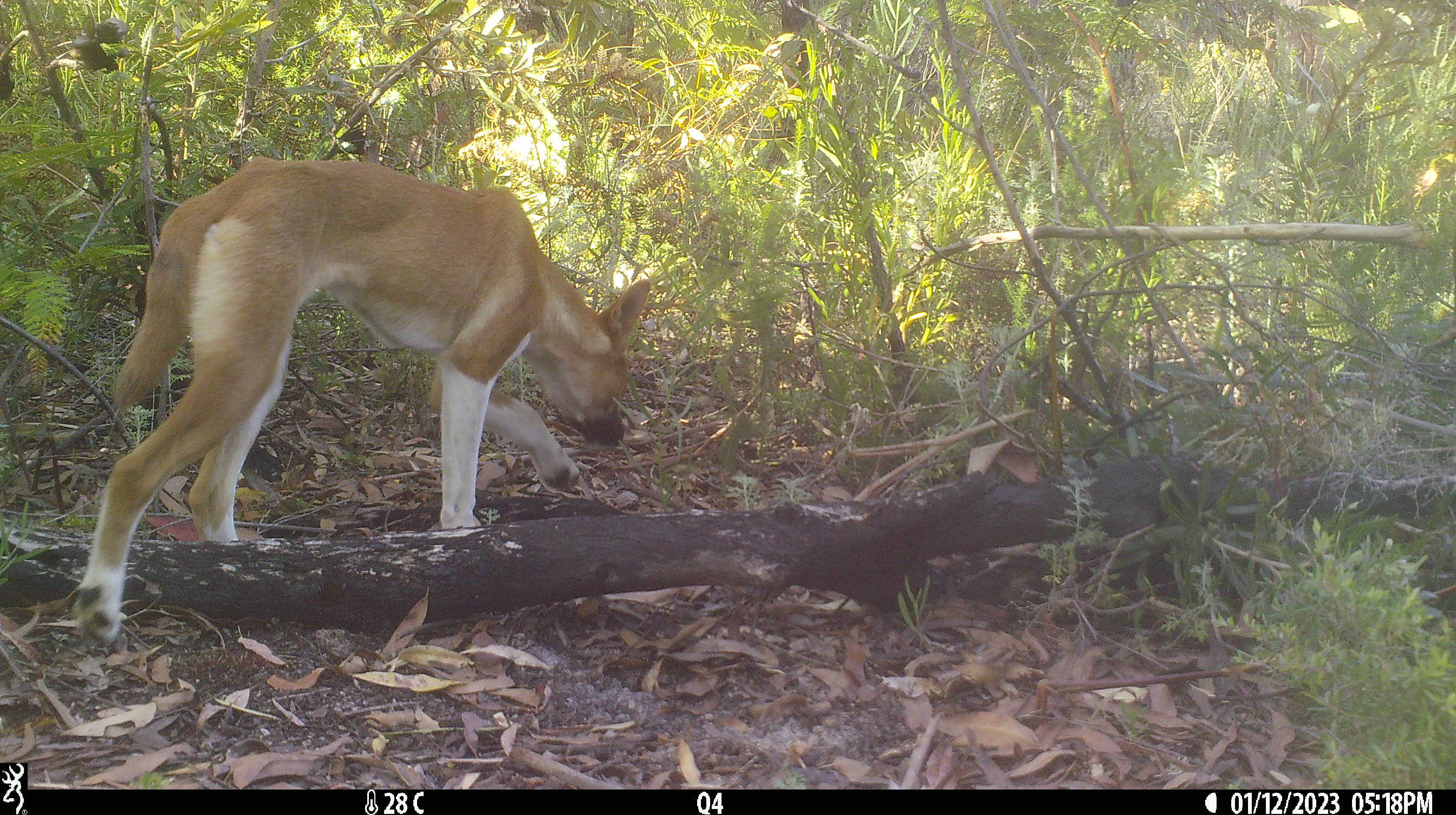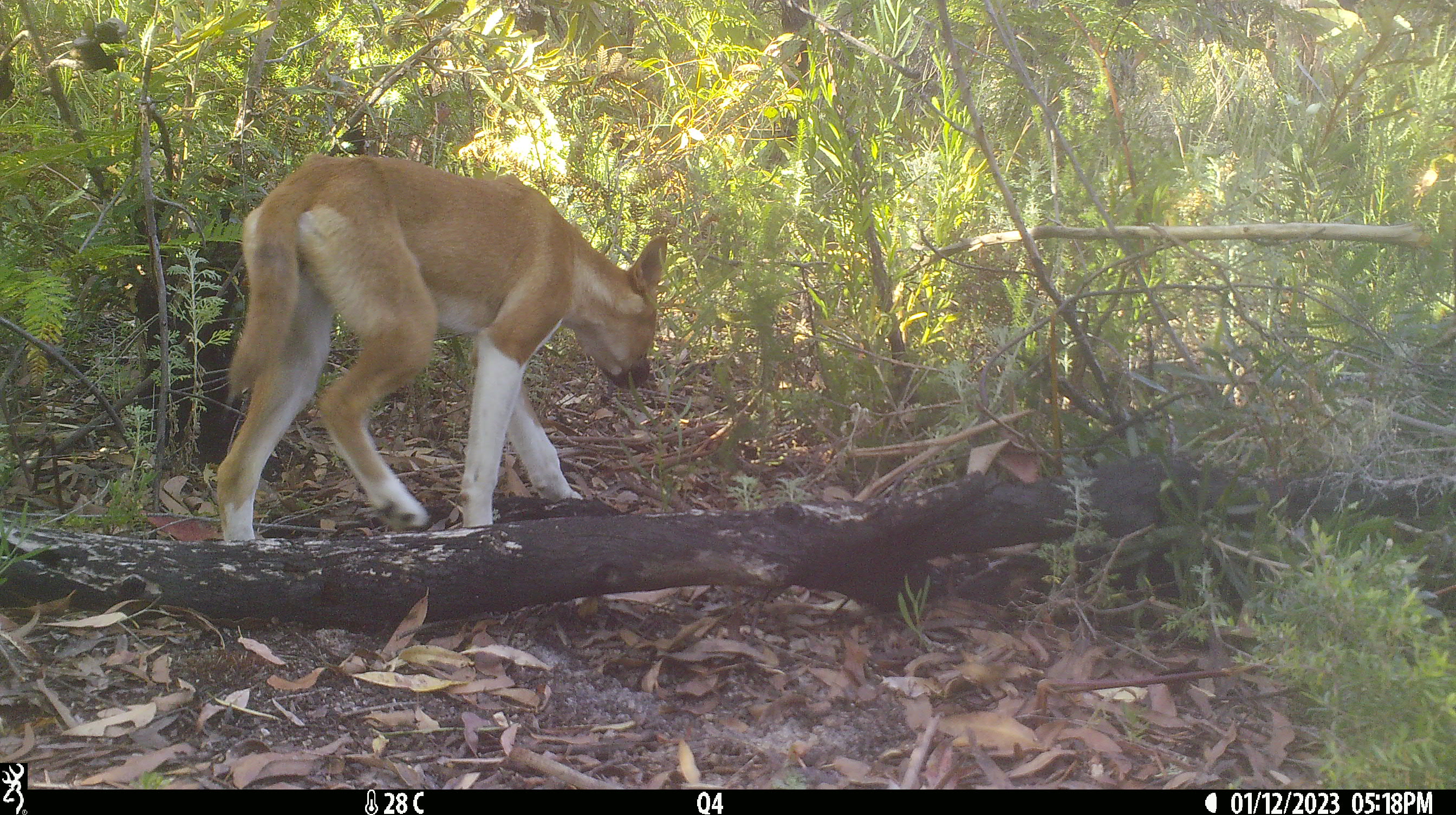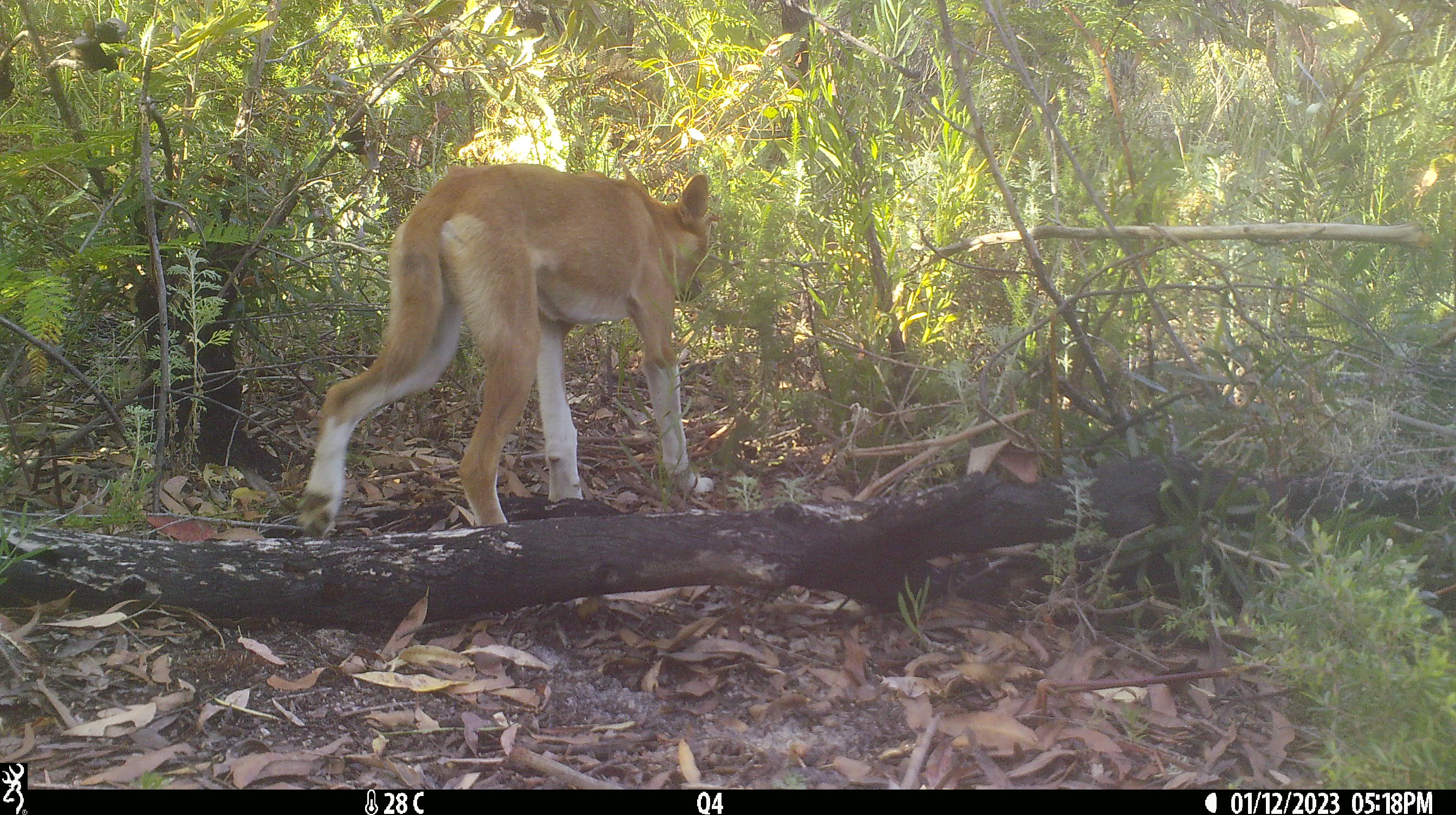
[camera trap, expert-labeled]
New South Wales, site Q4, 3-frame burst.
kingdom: Animalia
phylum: Chordata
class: Mammalia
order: Carnivora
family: Canidae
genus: Canis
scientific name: Canis familiaris dingo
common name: dingo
Dingo (Canis familiaris dingo).